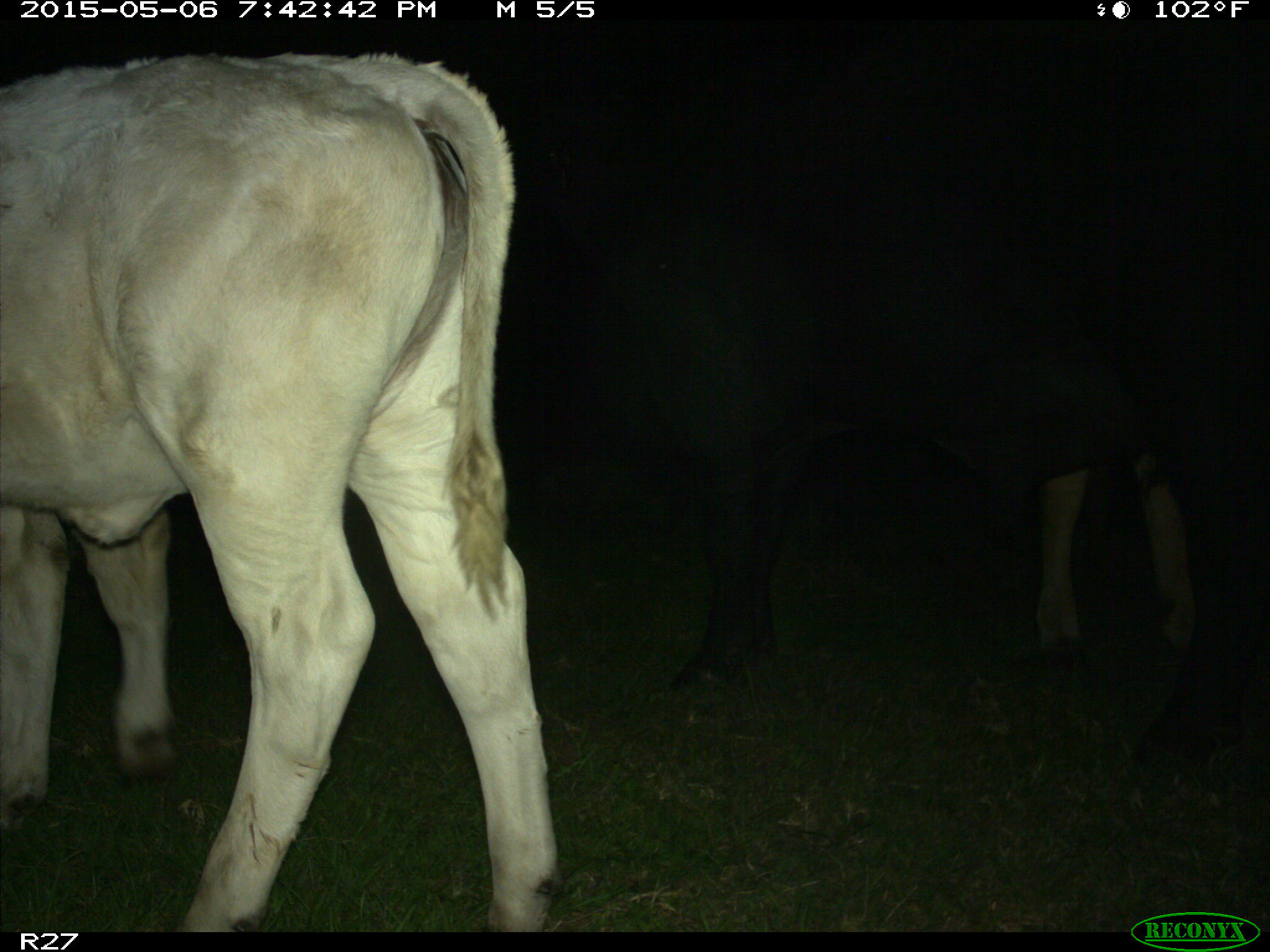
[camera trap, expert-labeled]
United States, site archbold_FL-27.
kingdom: Animalia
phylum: Chordata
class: Mammalia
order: Artiodactyla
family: Bovidae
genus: Bos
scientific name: Bos taurus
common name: domestic cow